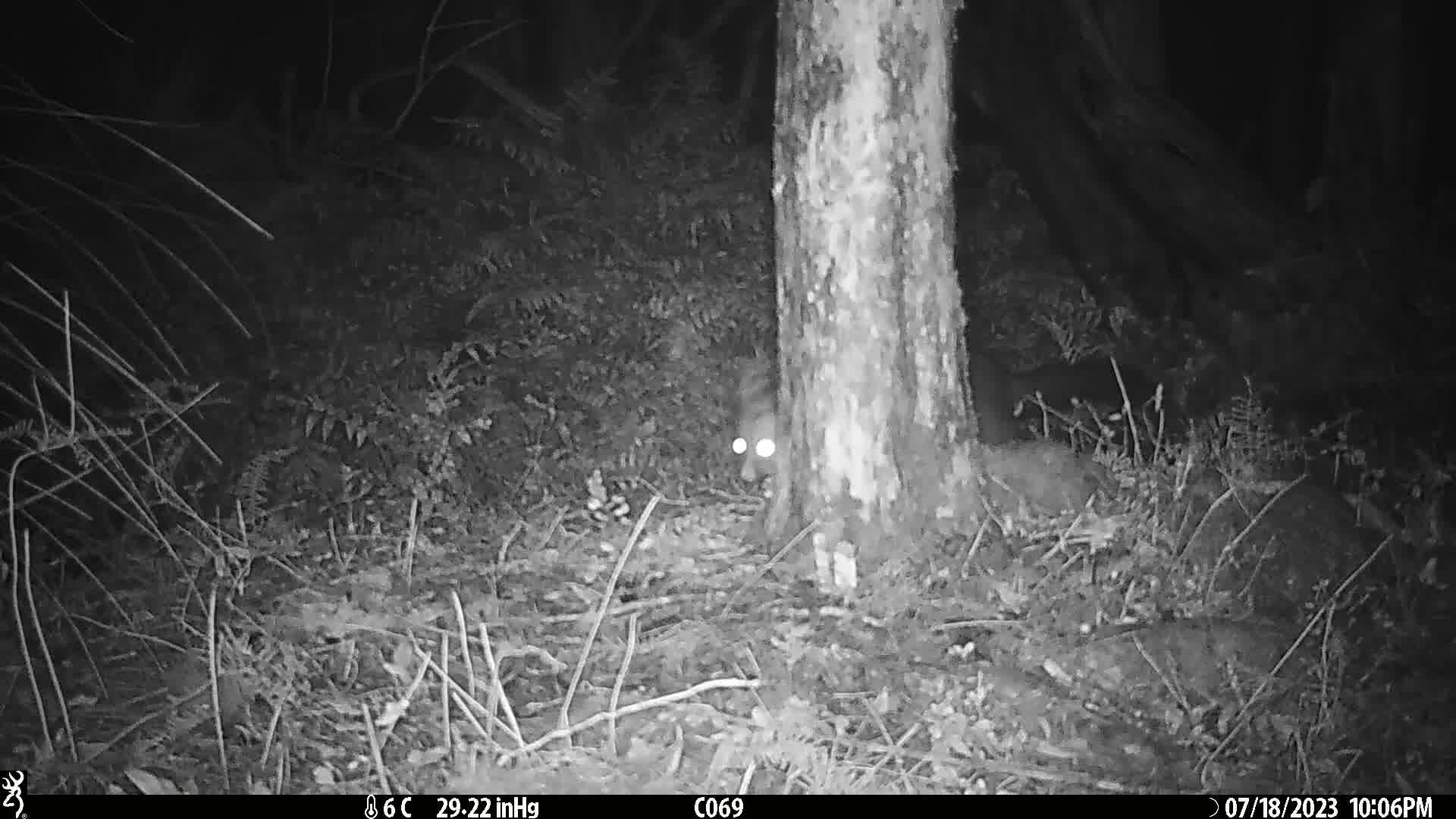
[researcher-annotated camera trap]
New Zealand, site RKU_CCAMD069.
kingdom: Animalia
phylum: Chordata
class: Mammalia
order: Diprotodontia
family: Phalangeridae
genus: Trichosurus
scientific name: Trichosurus vulpecula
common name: common brushtail possum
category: possum